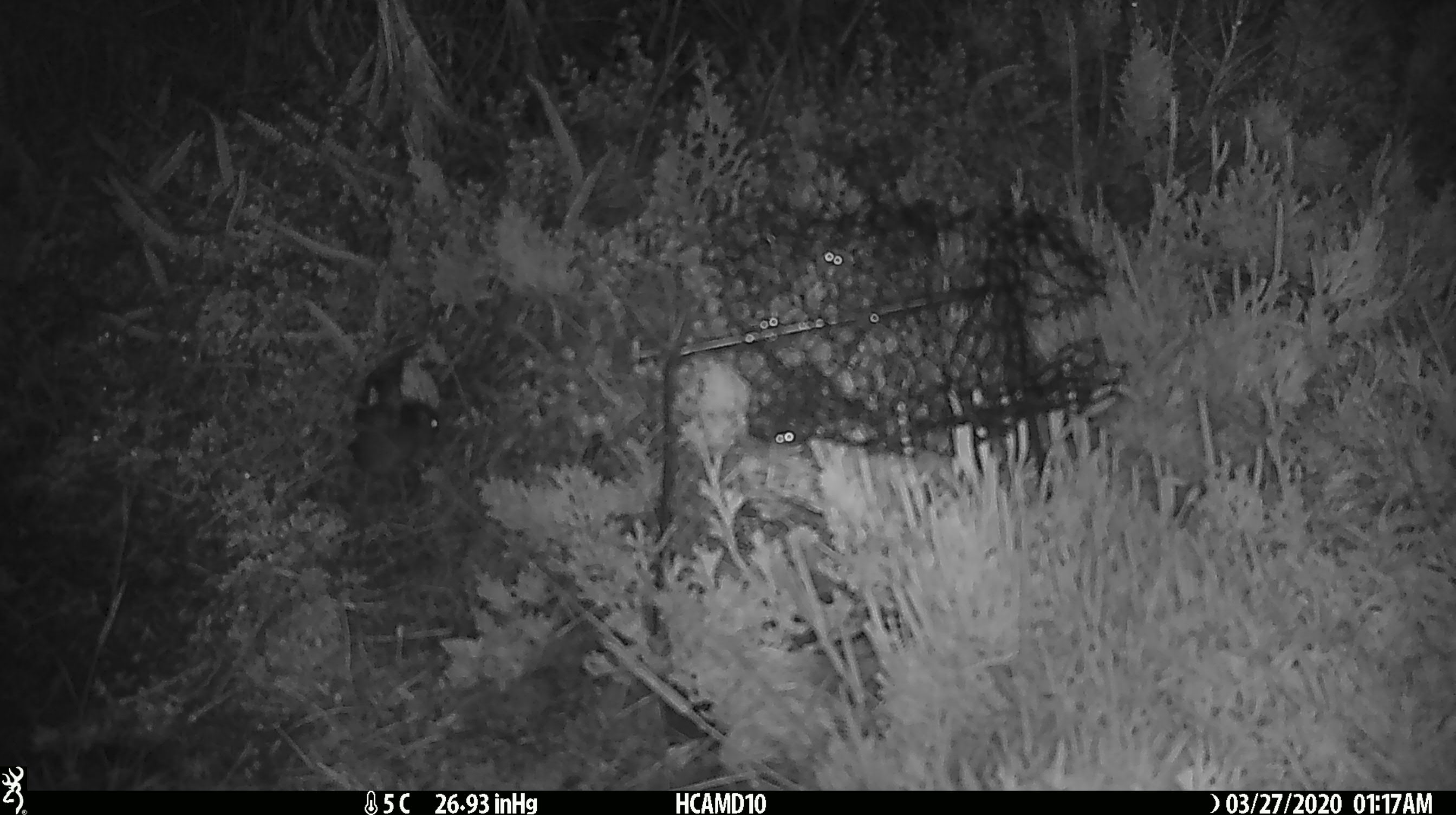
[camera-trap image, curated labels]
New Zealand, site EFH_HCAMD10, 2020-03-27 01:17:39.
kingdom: Animalia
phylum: Chordata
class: Mammalia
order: Rodentia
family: Muridae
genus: Mus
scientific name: Mus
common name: mouse